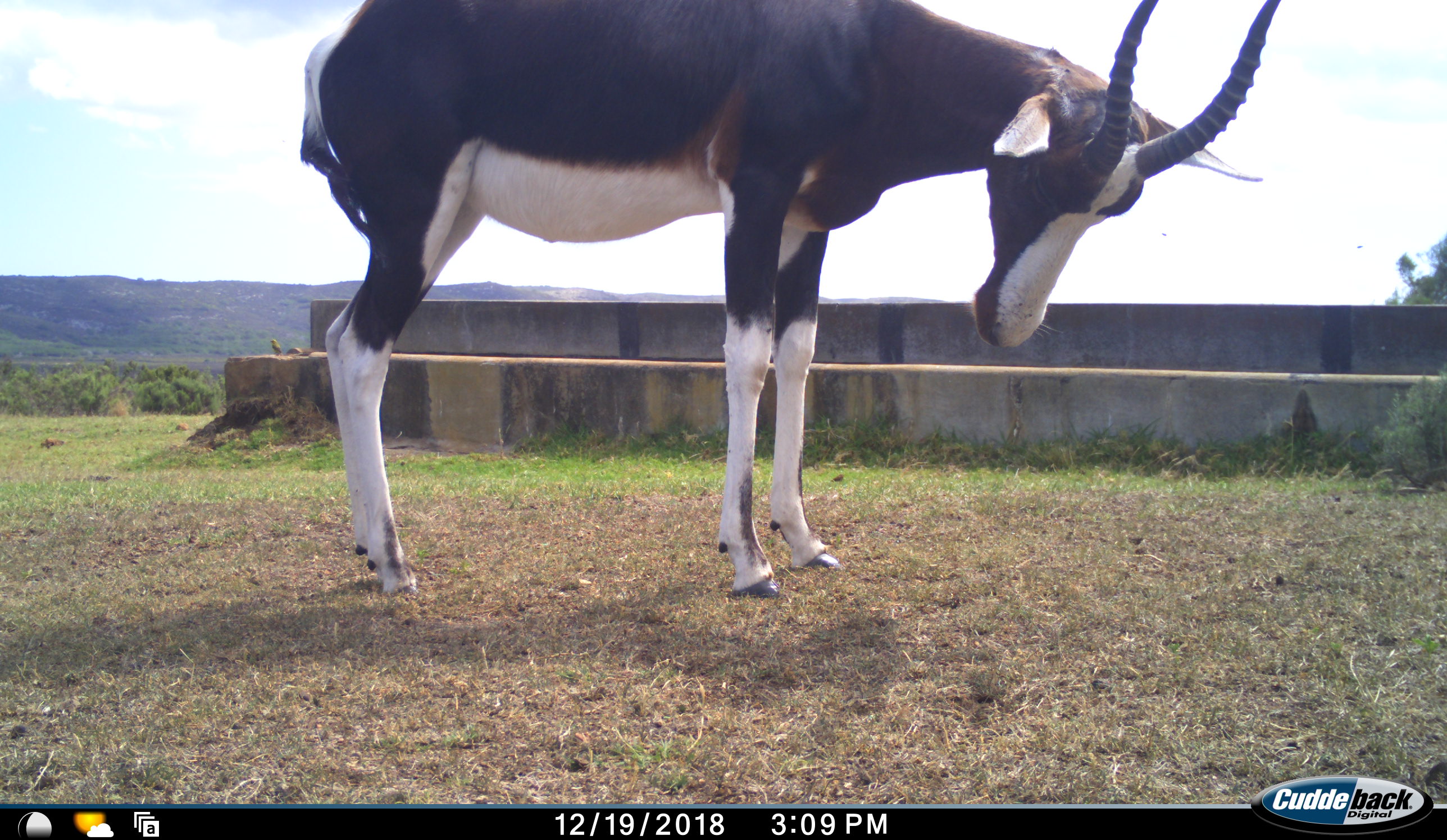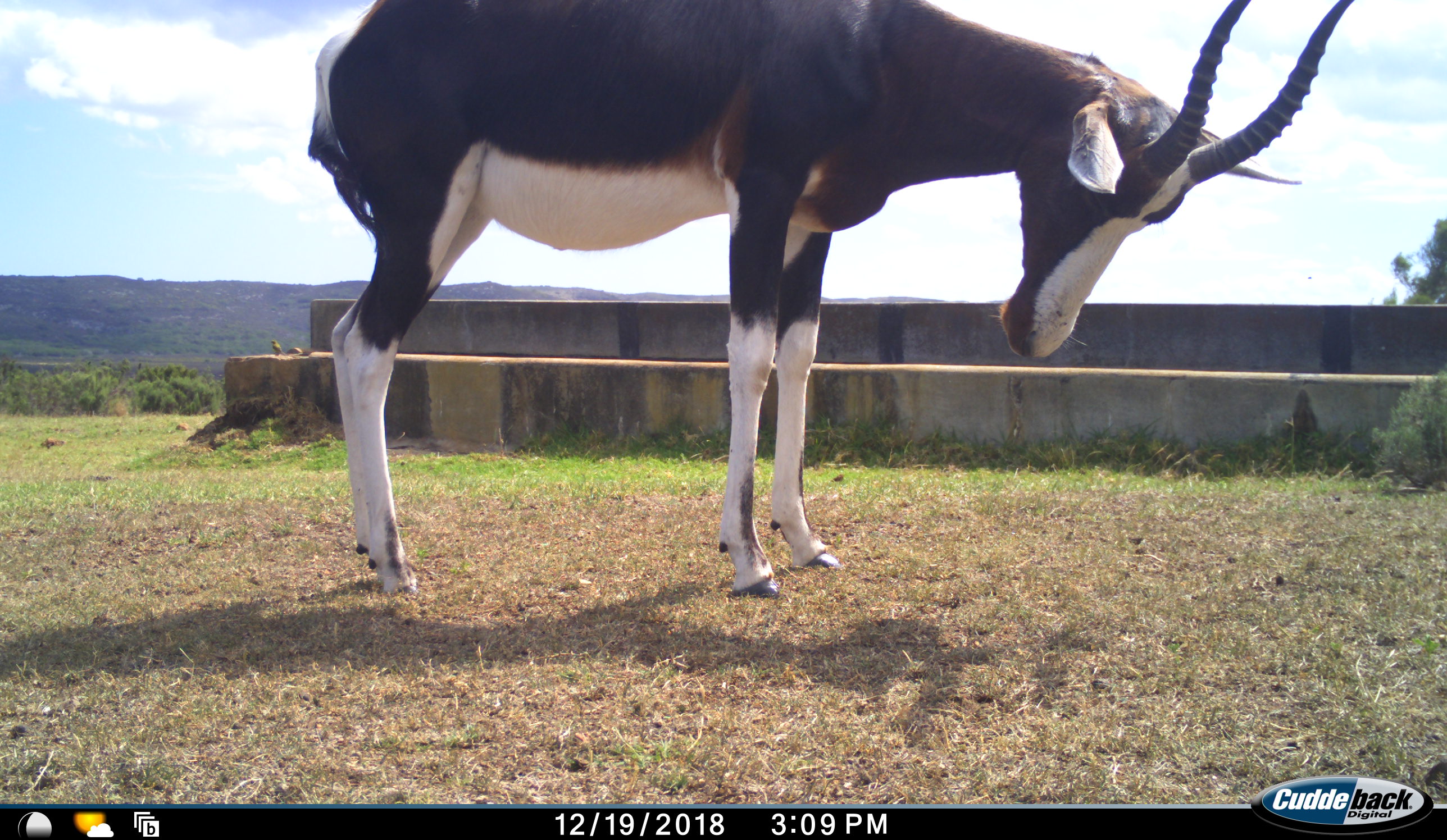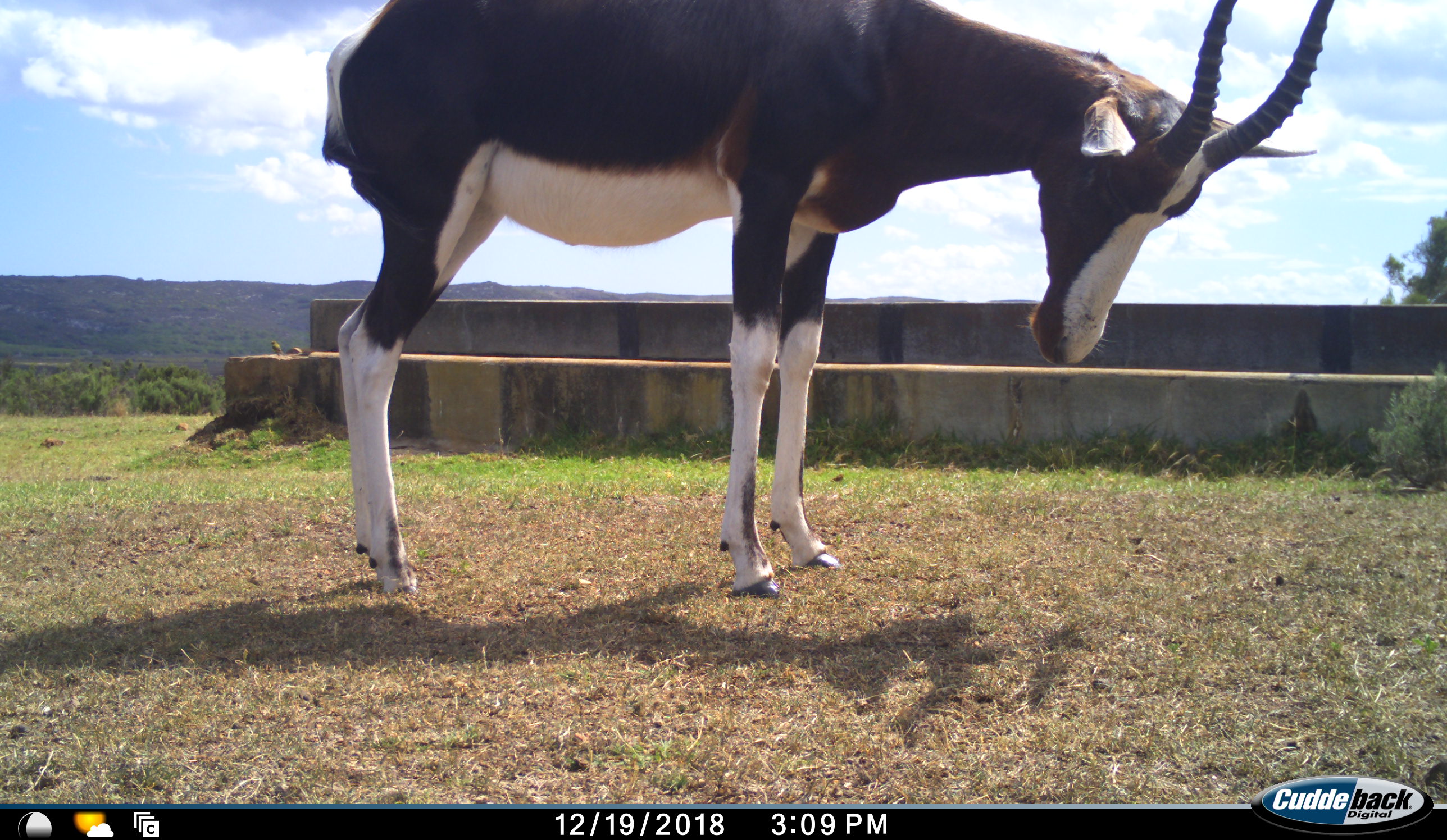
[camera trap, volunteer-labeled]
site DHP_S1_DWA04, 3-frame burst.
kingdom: Animalia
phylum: Chordata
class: Mammalia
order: Artiodactyla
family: Bovidae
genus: Damaliscus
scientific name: Damaliscus pygargus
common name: bontebok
Bontebok (Damaliscus pygargus), count 1. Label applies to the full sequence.